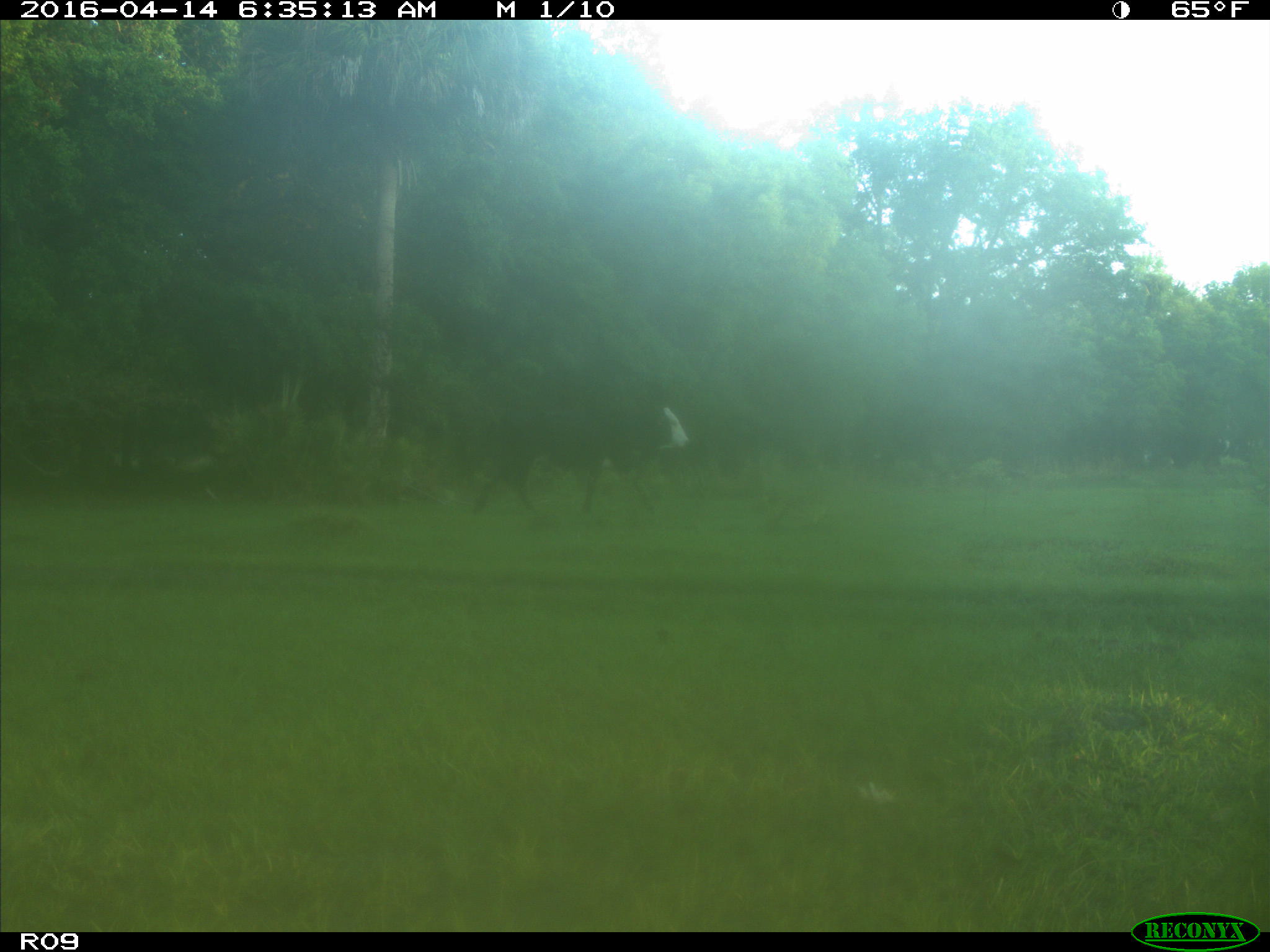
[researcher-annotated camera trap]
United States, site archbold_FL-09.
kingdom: Animalia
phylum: Chordata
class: Mammalia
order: Artiodactyla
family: Bovidae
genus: Bos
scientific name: Bos taurus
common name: domestic cow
Bos taurus (domestic cow).